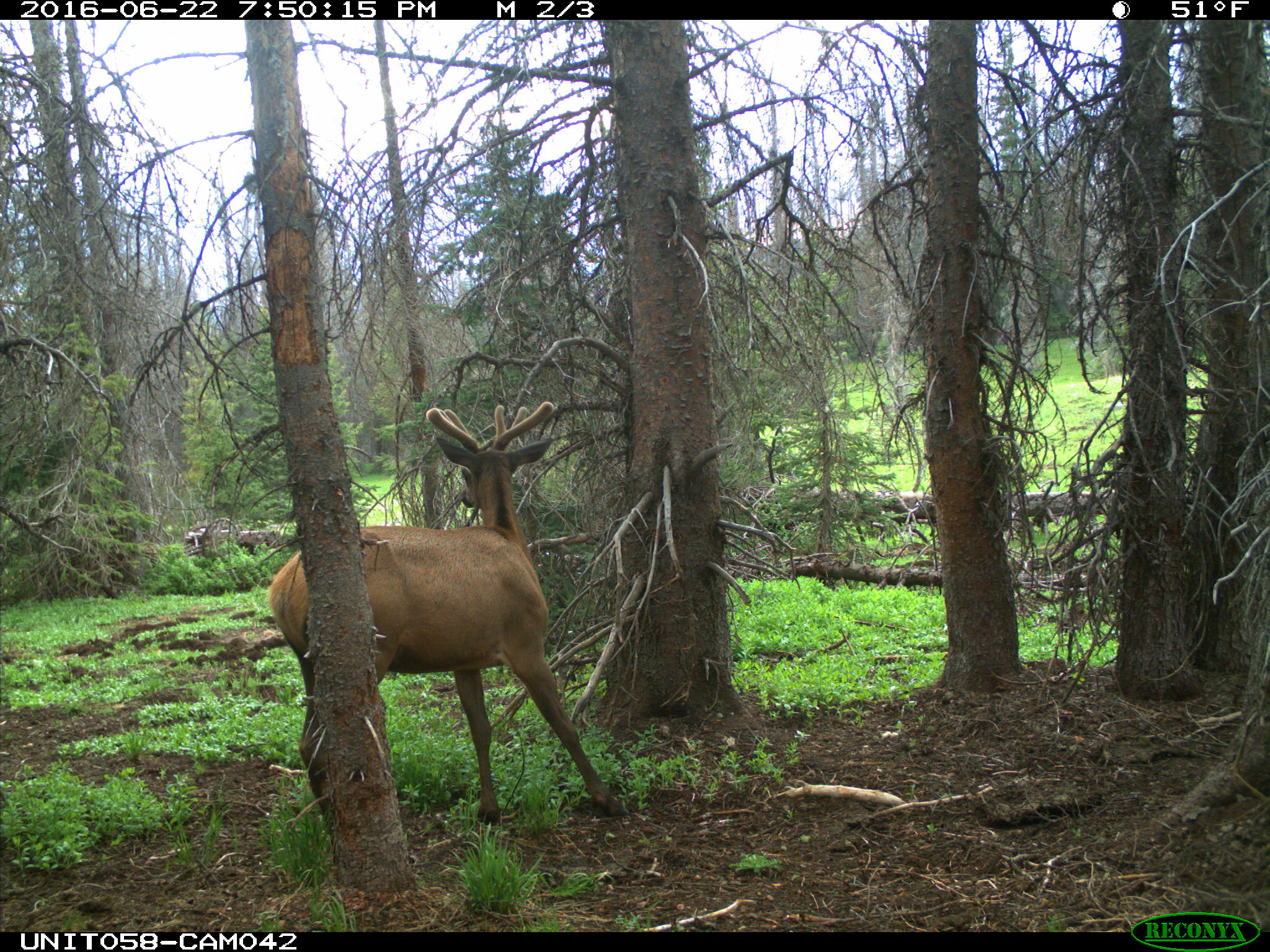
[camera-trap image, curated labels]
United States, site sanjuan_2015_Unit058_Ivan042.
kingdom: Animalia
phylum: Chordata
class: Mammalia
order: Artiodactyla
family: Cervidae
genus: Cervus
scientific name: Cervus elaphus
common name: red deer